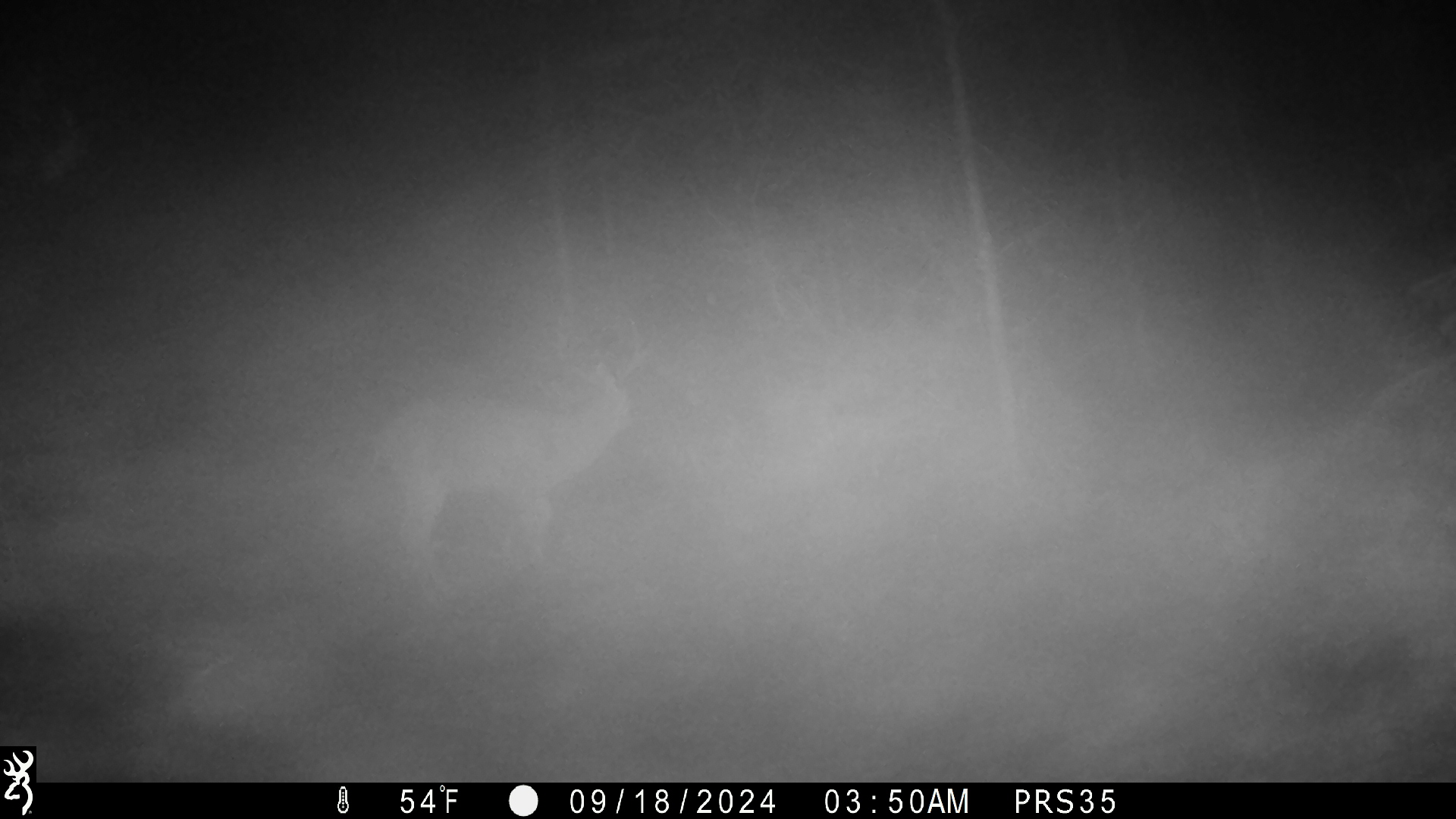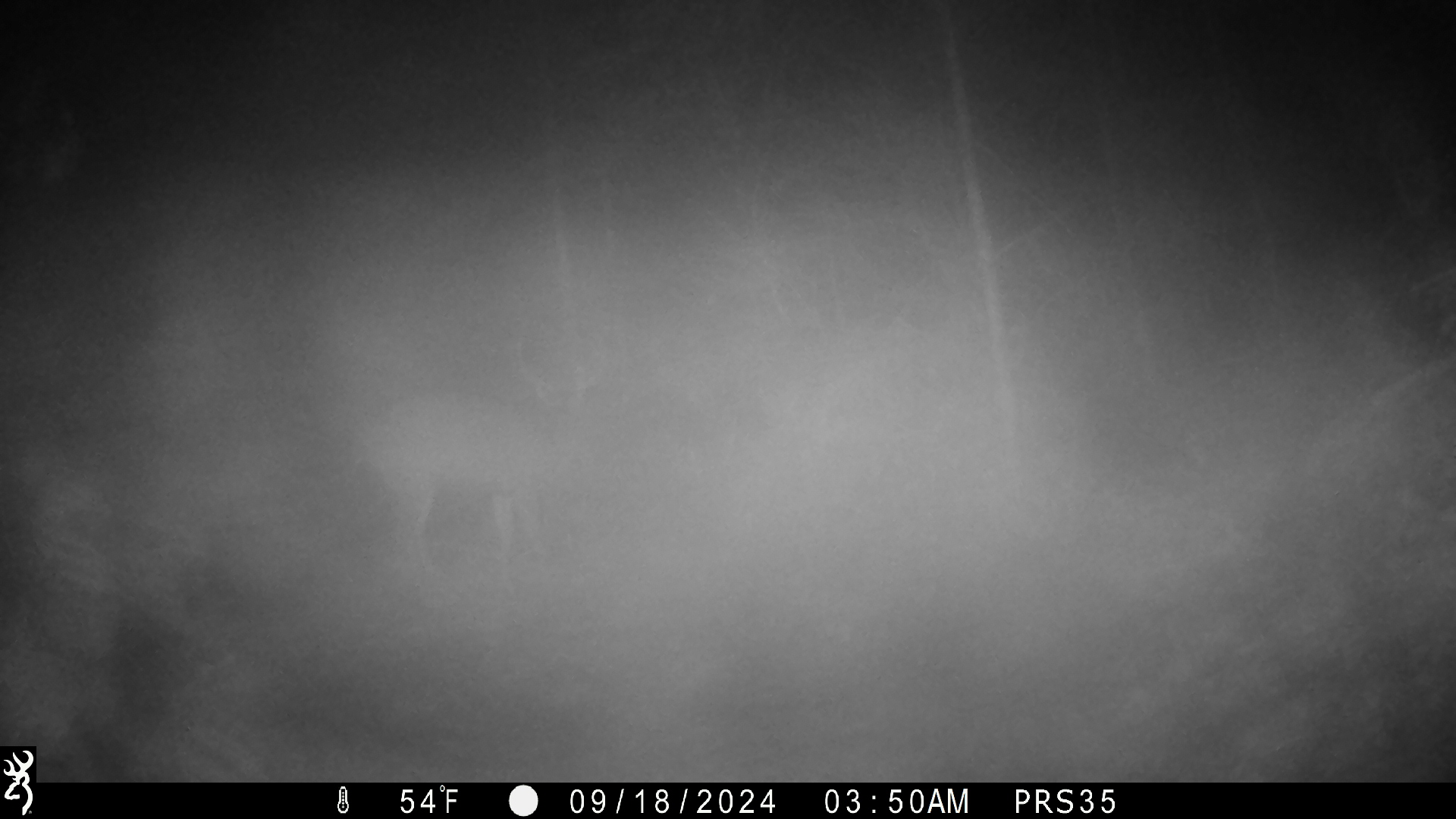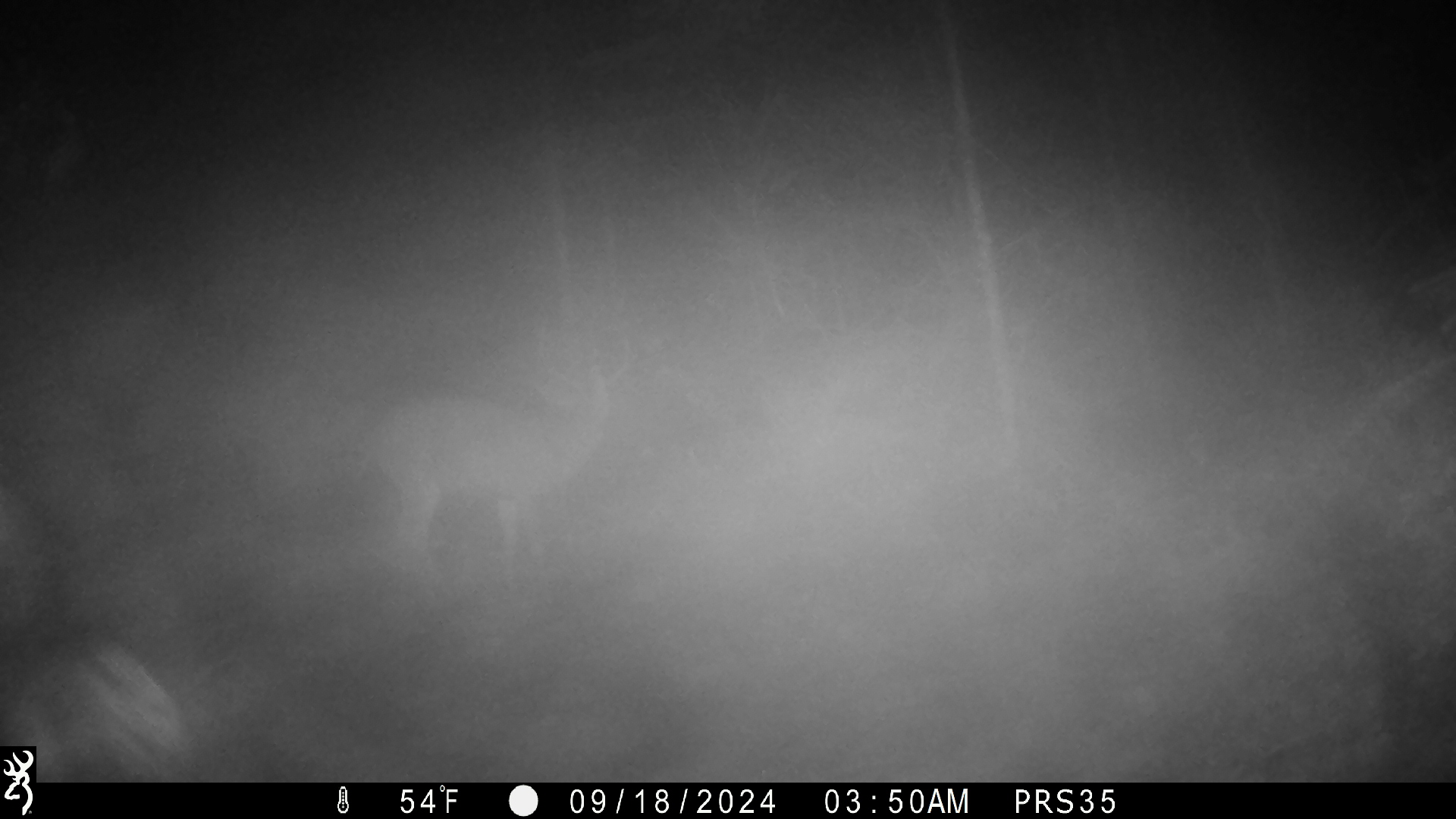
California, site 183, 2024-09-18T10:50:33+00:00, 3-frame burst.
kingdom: Animalia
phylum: Chordata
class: Mammalia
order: Artiodactyla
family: Cervidae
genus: Odocoileus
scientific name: Odocoileus hemionus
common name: mule deer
Mule deer (Odocoileus hemionus).